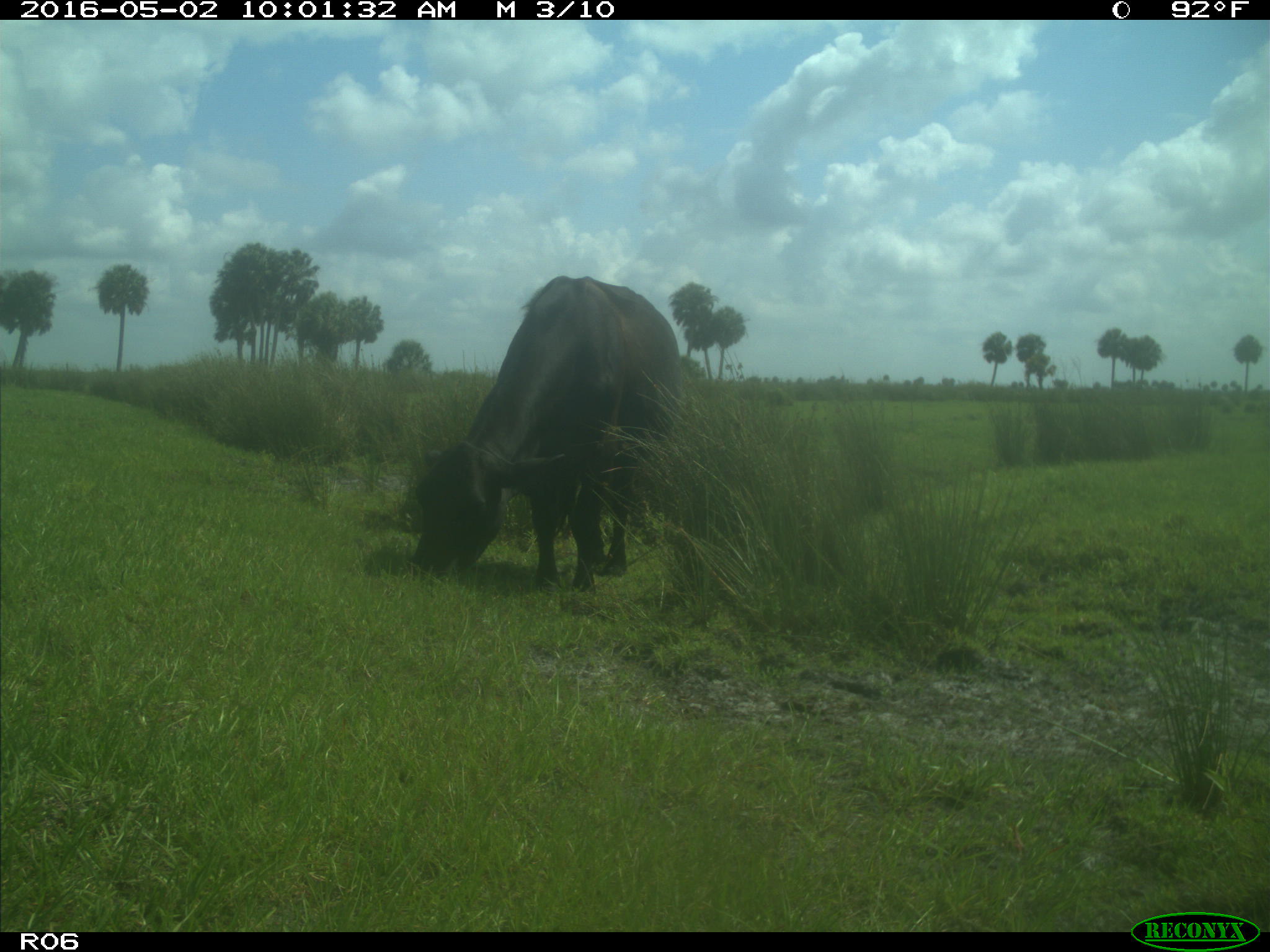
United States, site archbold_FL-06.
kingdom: Animalia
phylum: Chordata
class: Mammalia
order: Artiodactyla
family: Bovidae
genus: Bos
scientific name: Bos taurus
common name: domestic cow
Bos taurus (domestic cow).